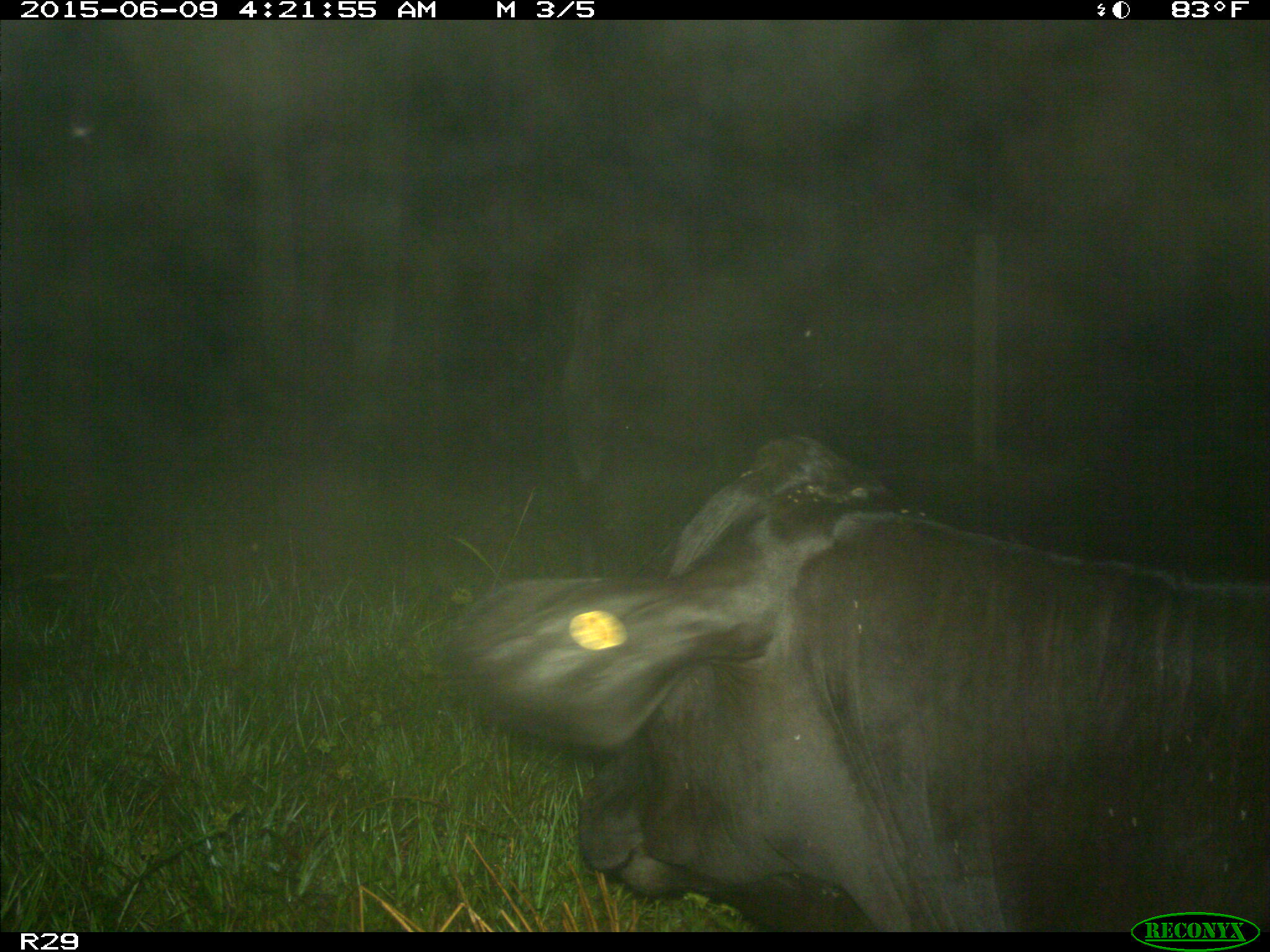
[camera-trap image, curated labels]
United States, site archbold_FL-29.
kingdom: Animalia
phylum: Chordata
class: Mammalia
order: Artiodactyla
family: Bovidae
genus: Bos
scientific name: Bos taurus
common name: domestic cow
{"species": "Bos taurus (domestic cow)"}